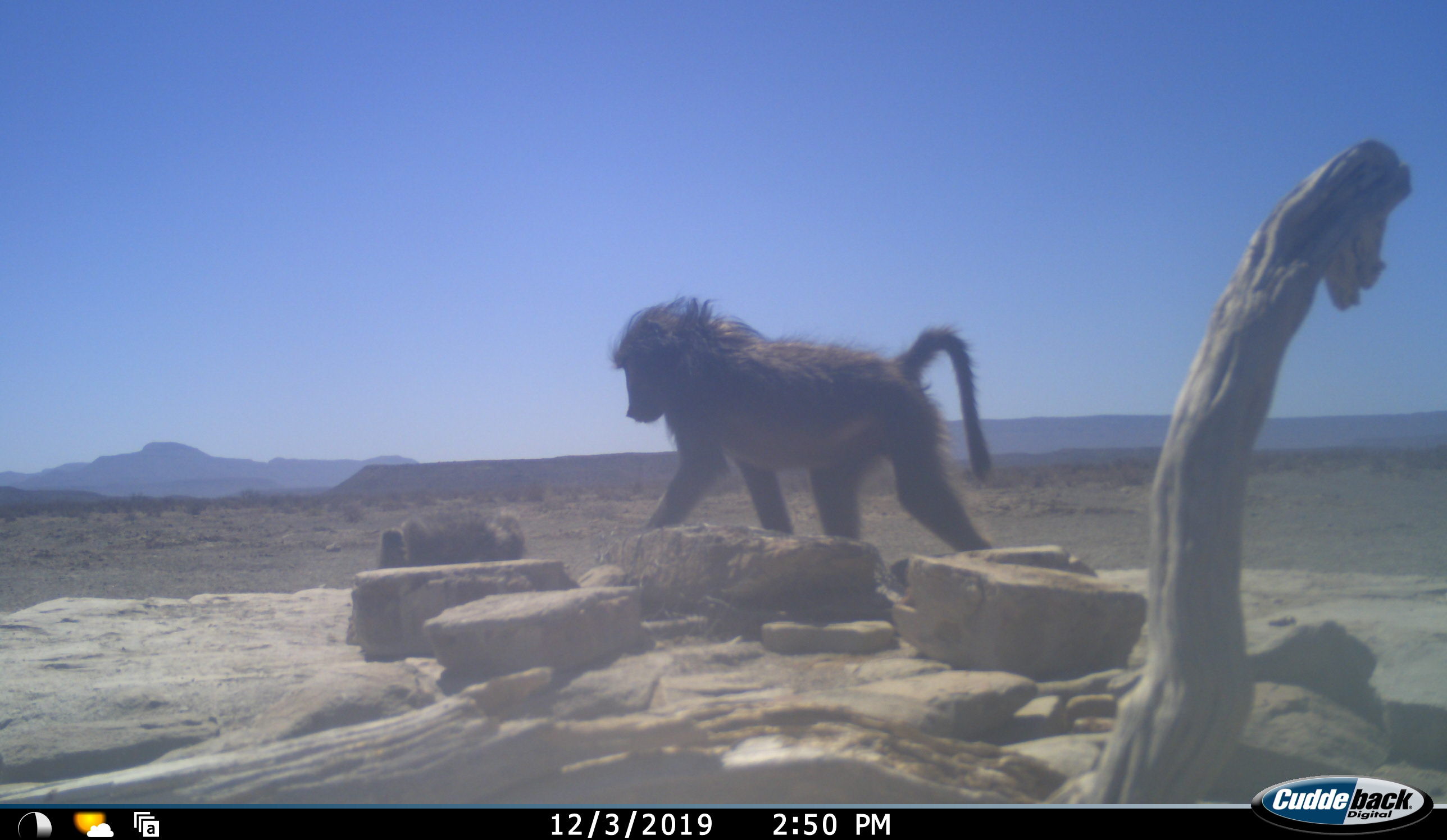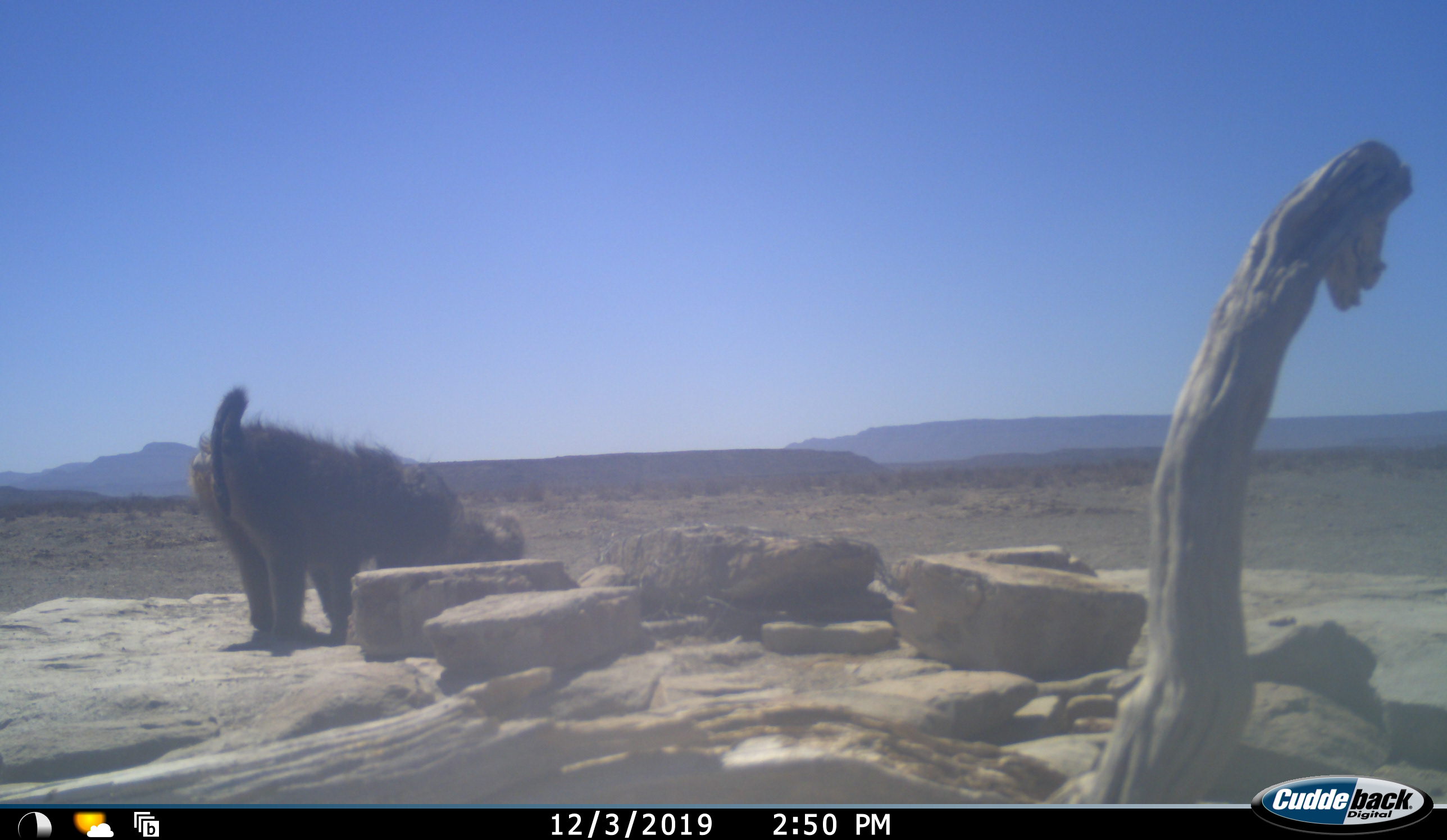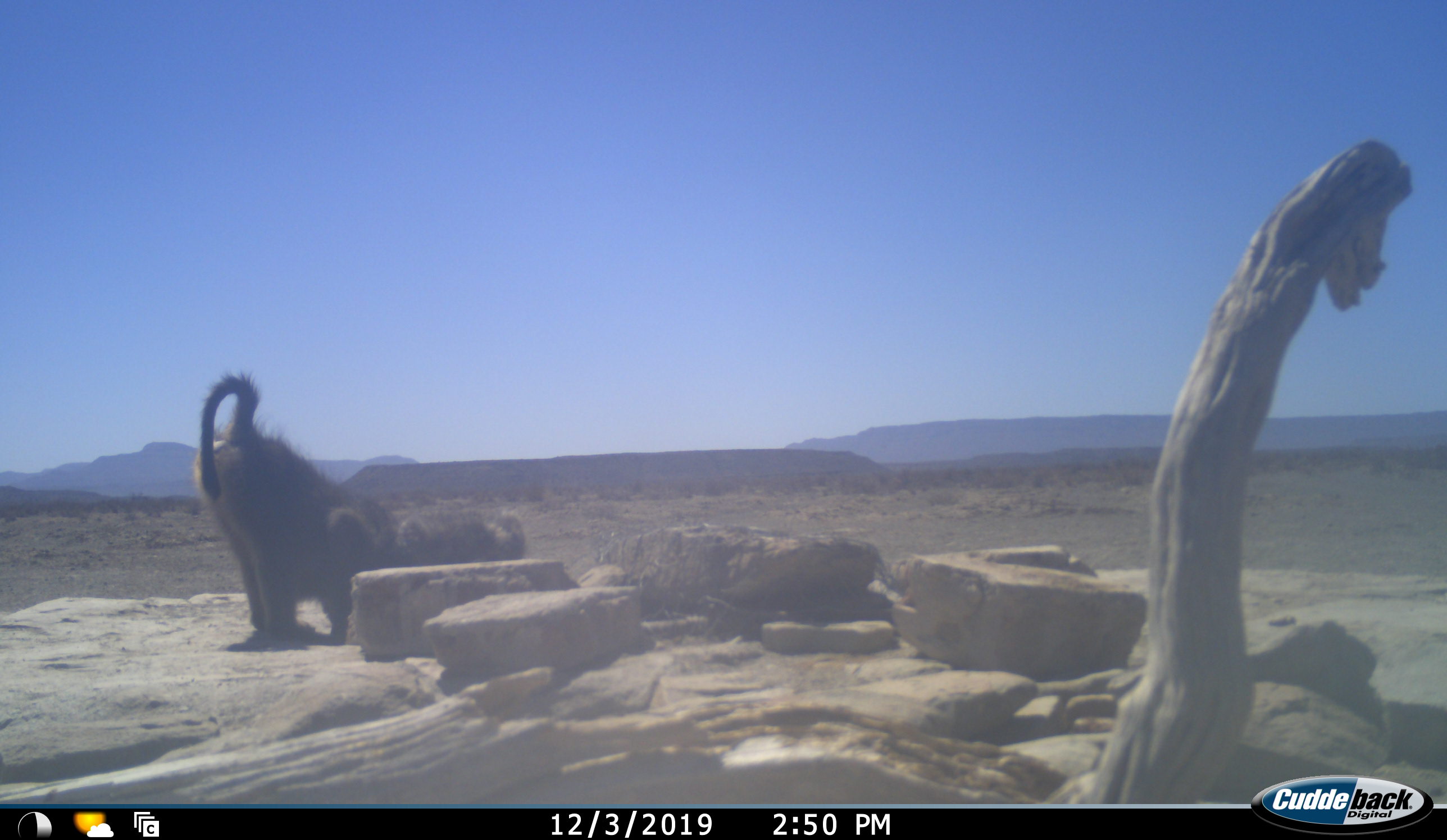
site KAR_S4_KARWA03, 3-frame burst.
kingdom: Animalia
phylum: Chordata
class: Mammalia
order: Primates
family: Cercopithecidae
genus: Papio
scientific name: Papio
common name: baboon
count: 2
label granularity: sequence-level